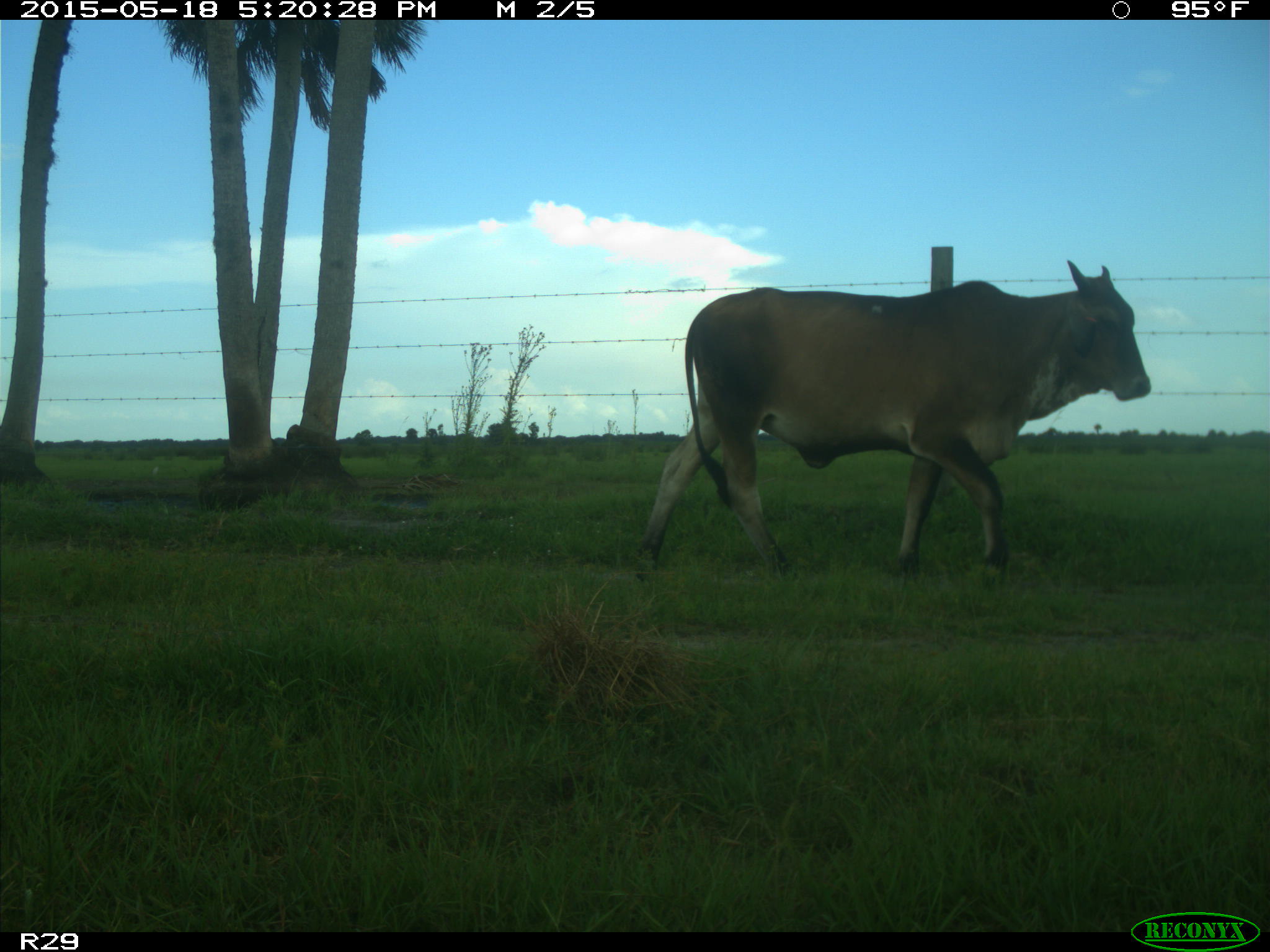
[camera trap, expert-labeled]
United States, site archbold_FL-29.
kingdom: Animalia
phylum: Chordata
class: Mammalia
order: Artiodactyla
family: Bovidae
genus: Bos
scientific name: Bos taurus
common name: domestic cow